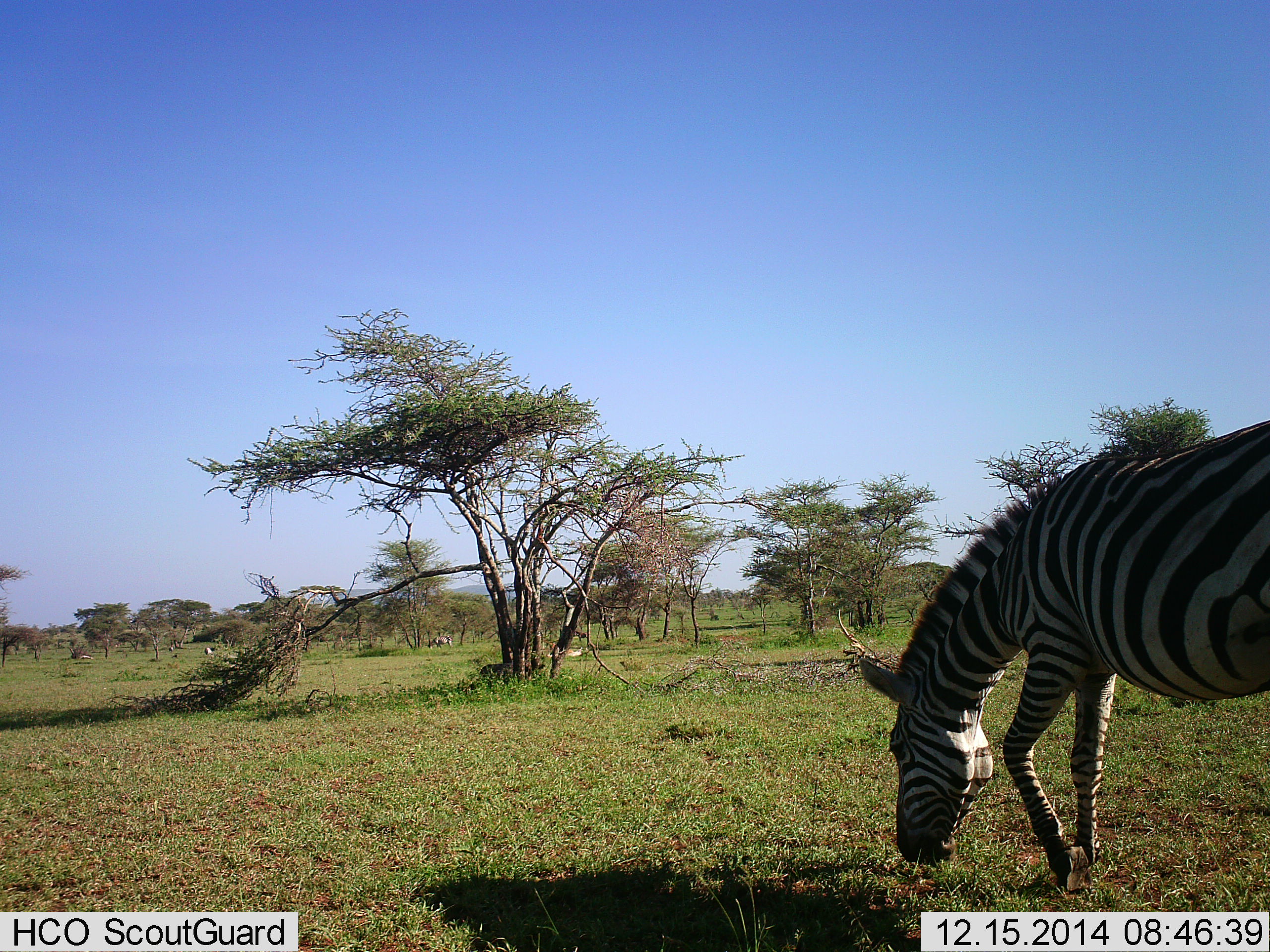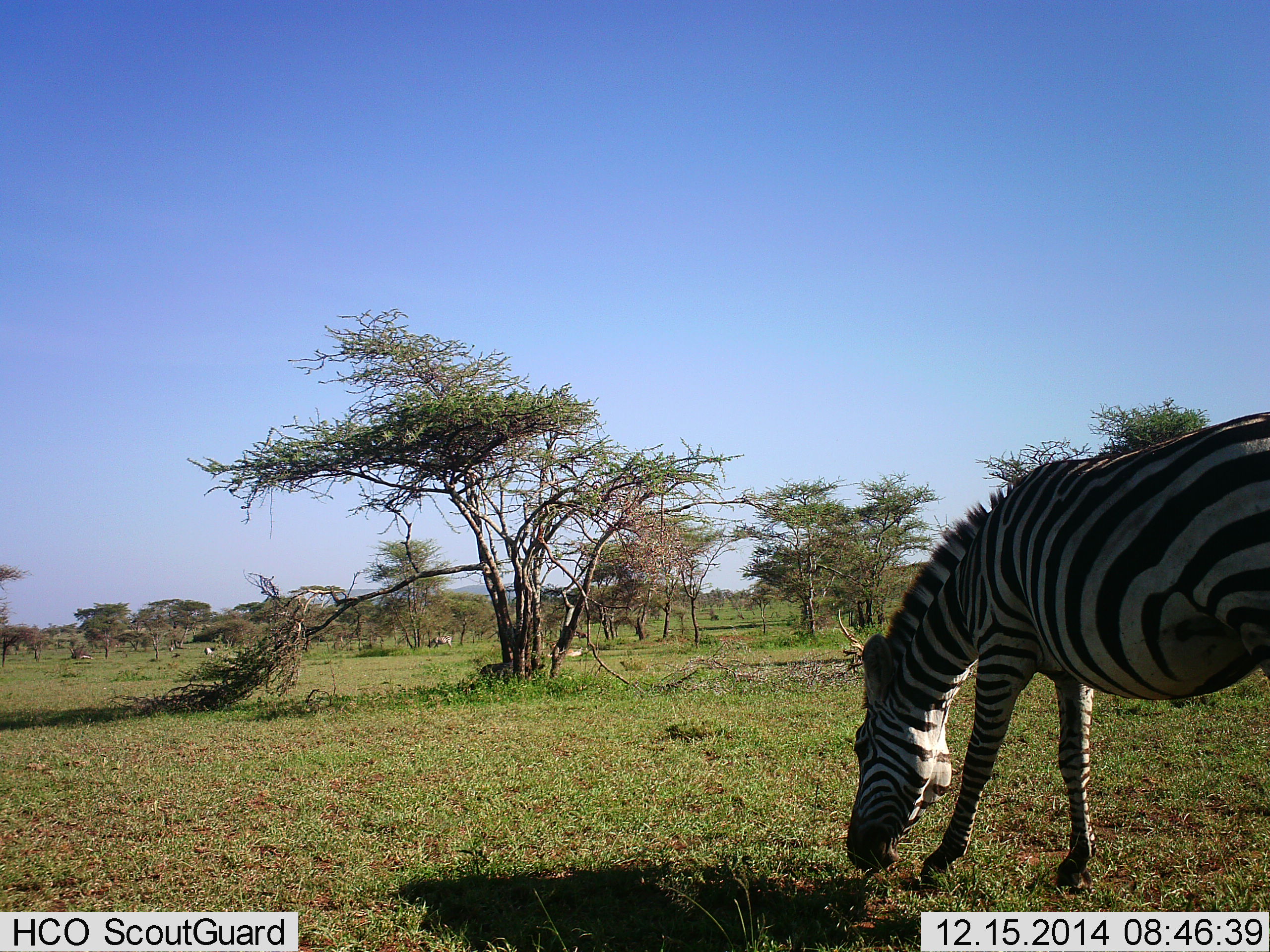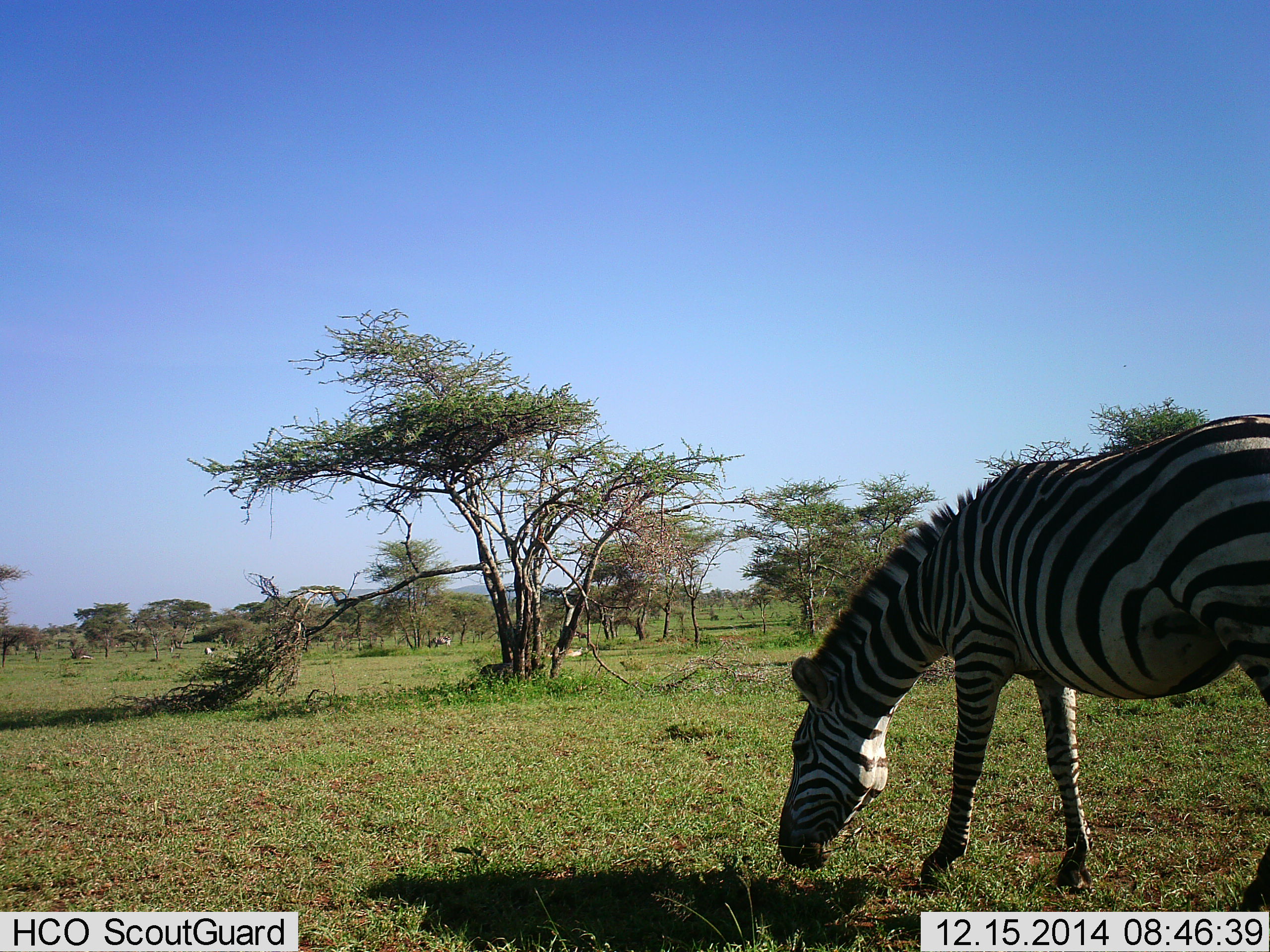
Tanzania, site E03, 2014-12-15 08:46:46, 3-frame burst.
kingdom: Animalia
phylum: Chordata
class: Mammalia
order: Perissodactyla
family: Equidae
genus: Equus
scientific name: Equus quagga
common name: plains zebra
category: zebra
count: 1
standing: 18%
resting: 0%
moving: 0%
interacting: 0%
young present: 0%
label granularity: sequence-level